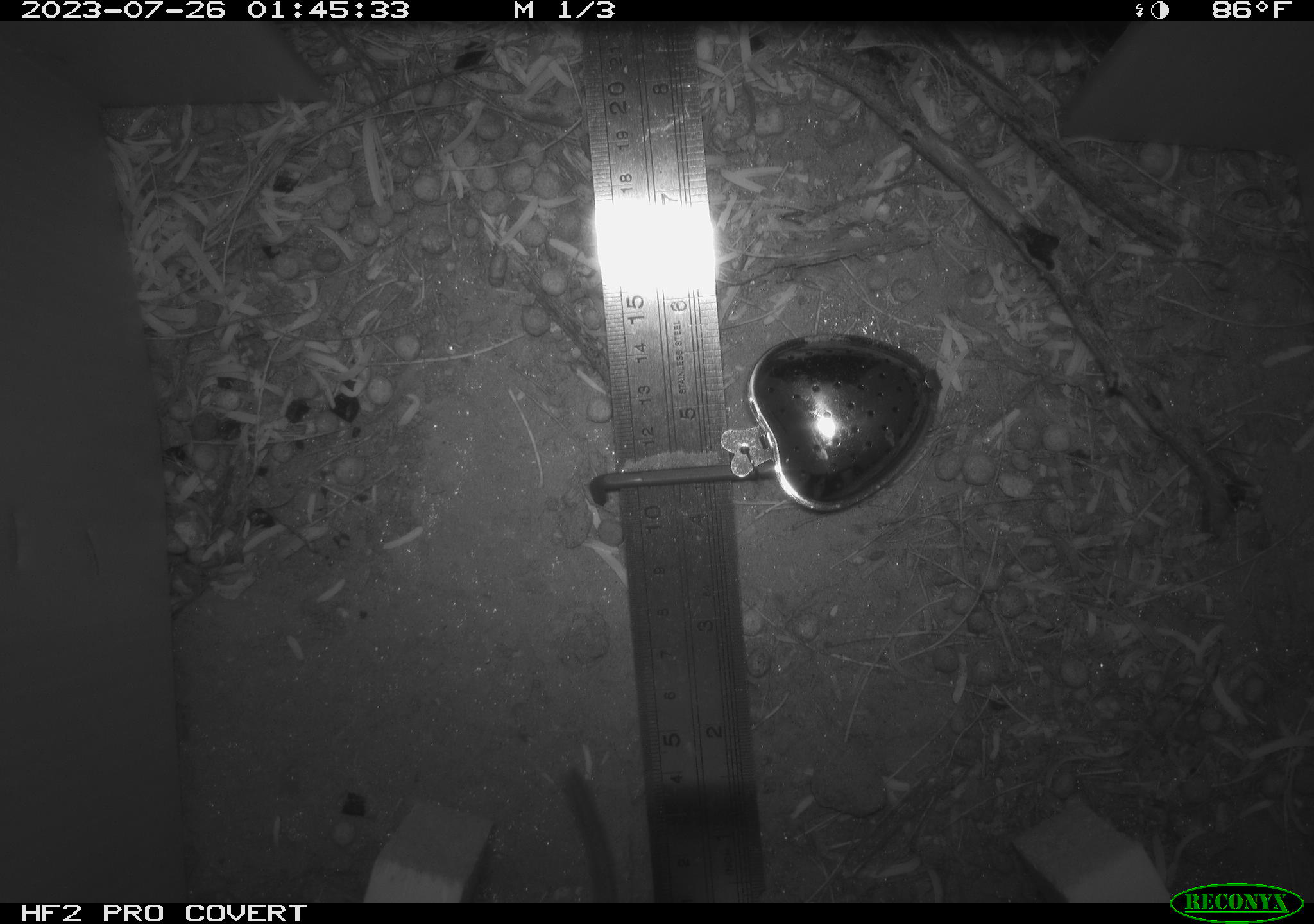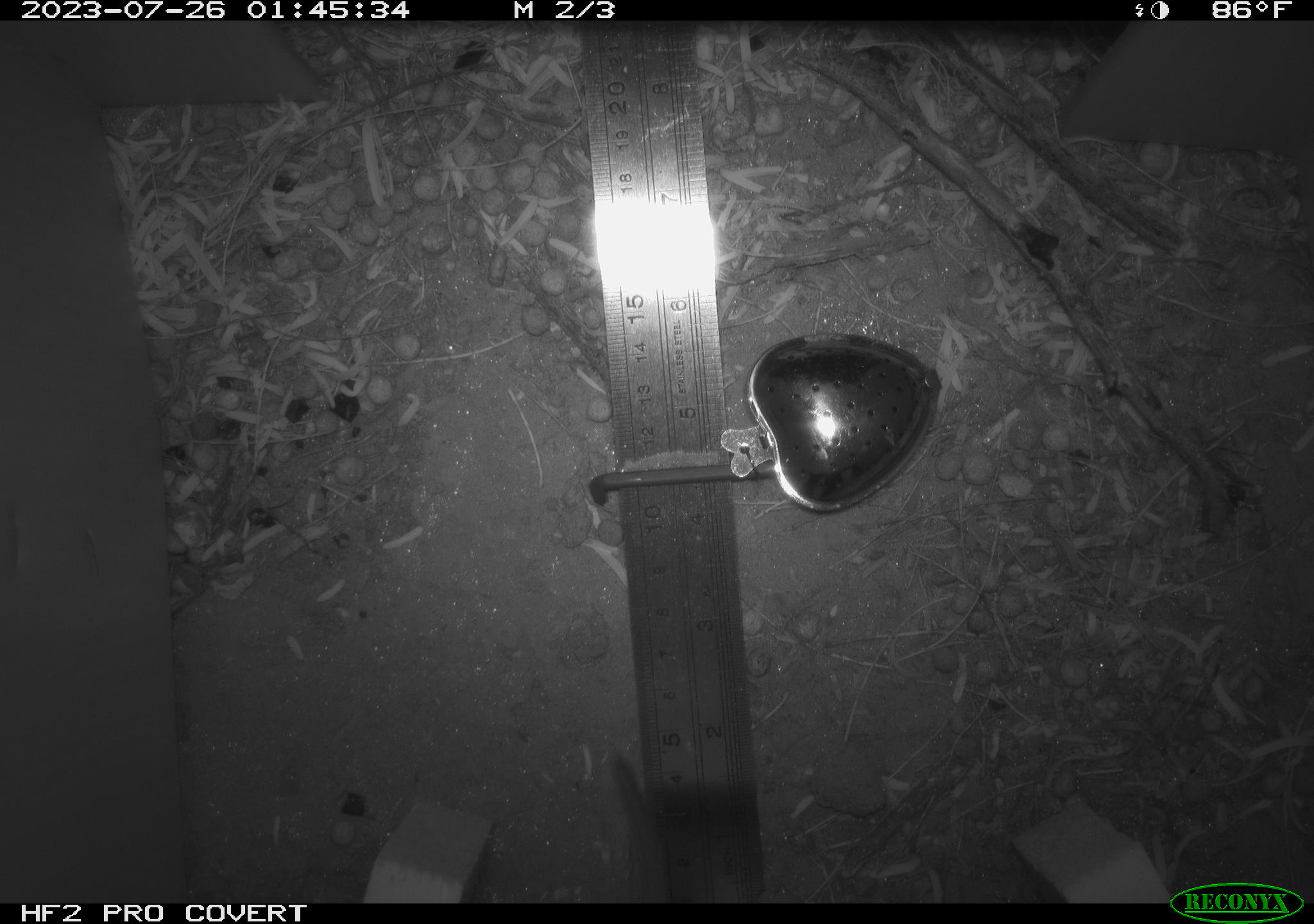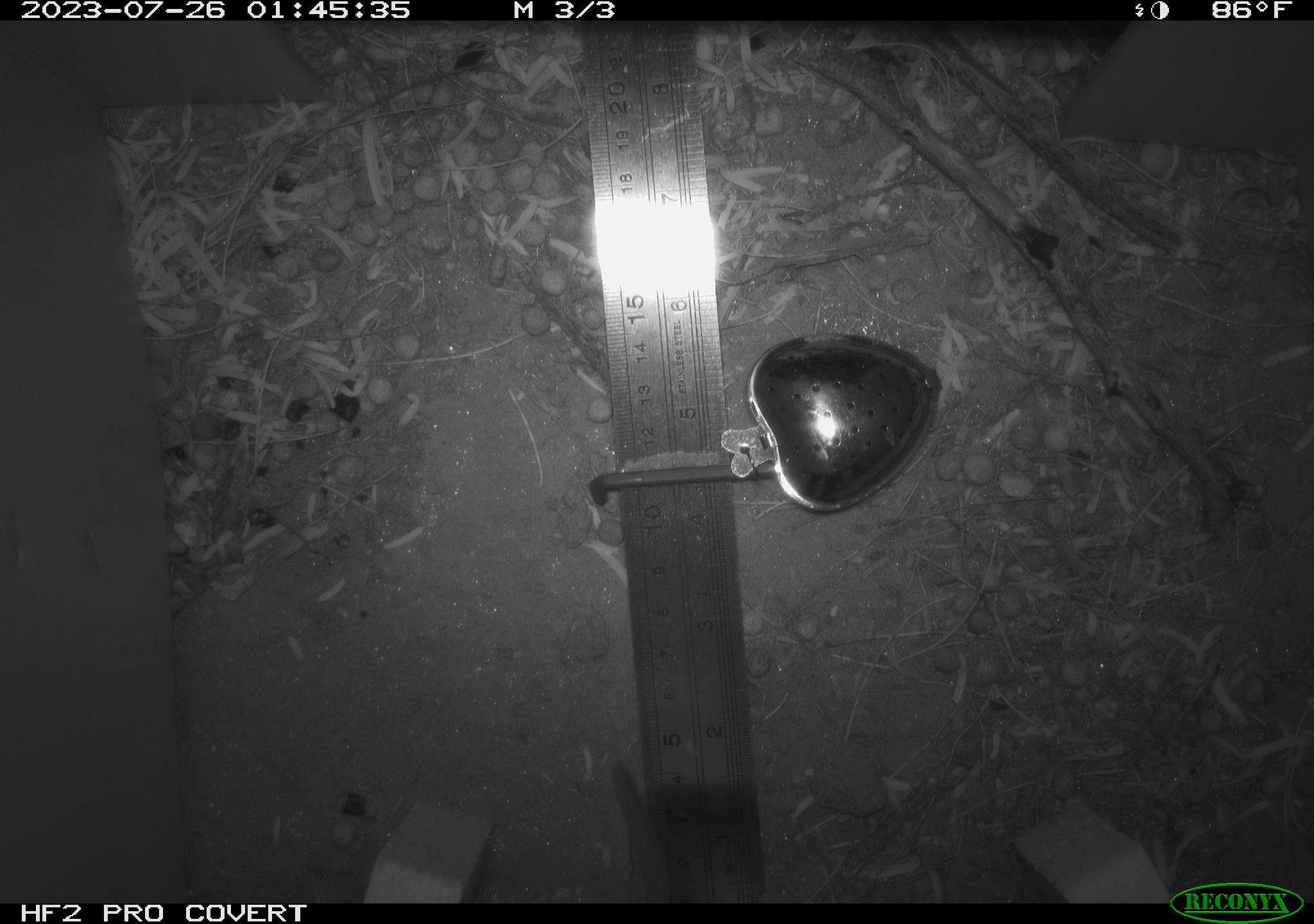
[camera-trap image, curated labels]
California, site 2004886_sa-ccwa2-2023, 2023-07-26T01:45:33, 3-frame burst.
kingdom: Animalia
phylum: Chordata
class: Mammalia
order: Rodentia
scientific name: Rodentia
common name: rodent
Rodent (Rodentia).